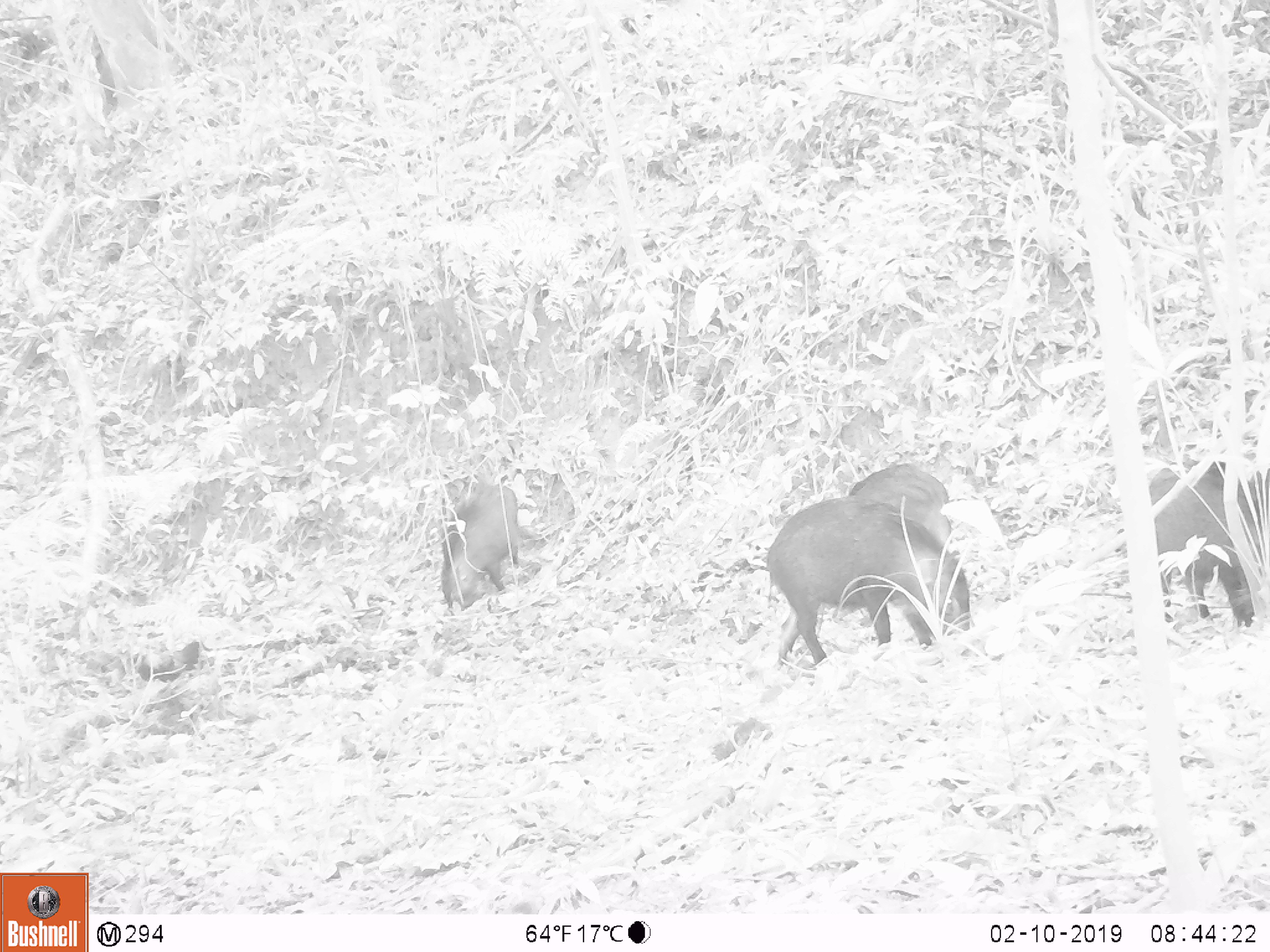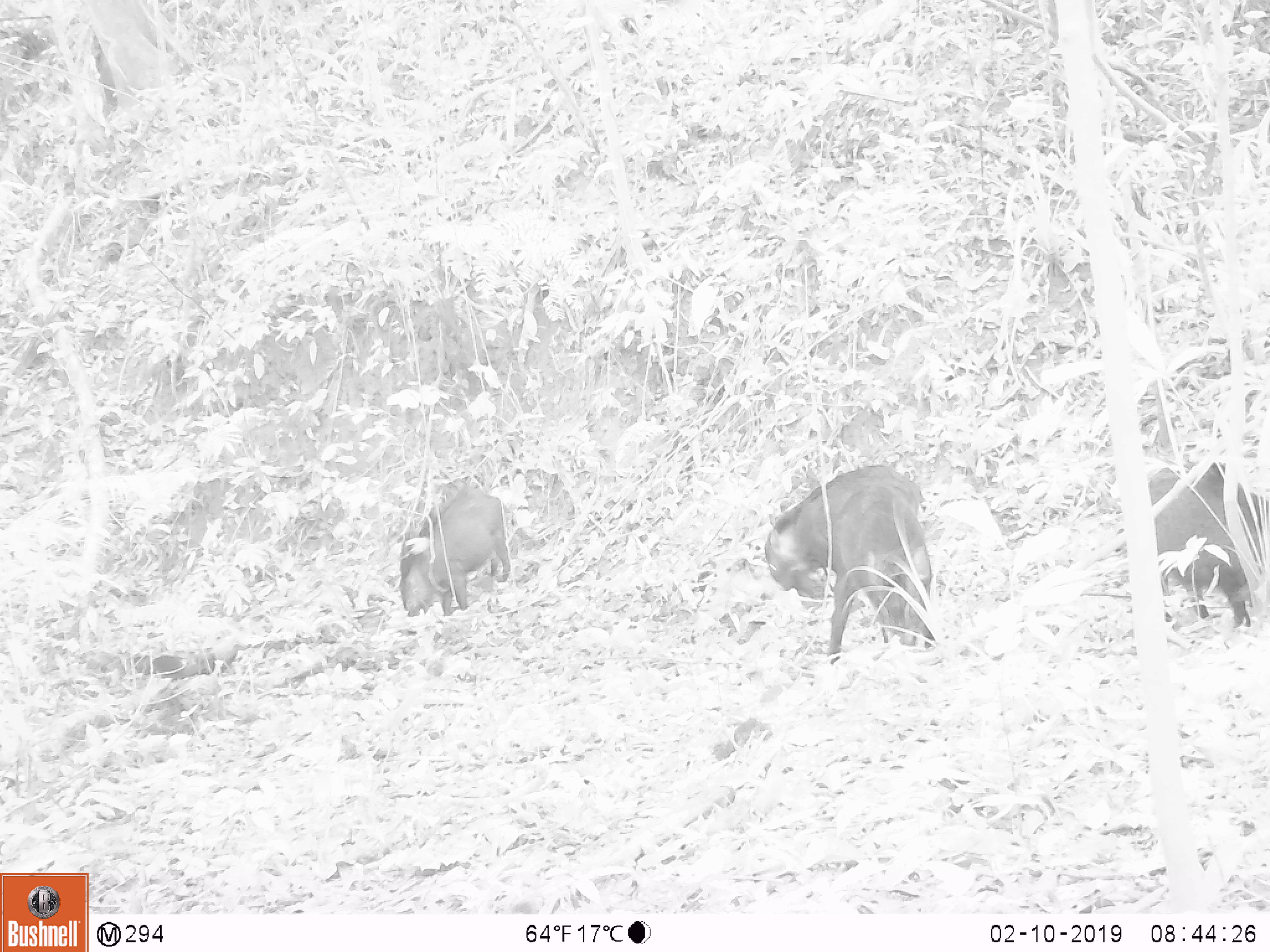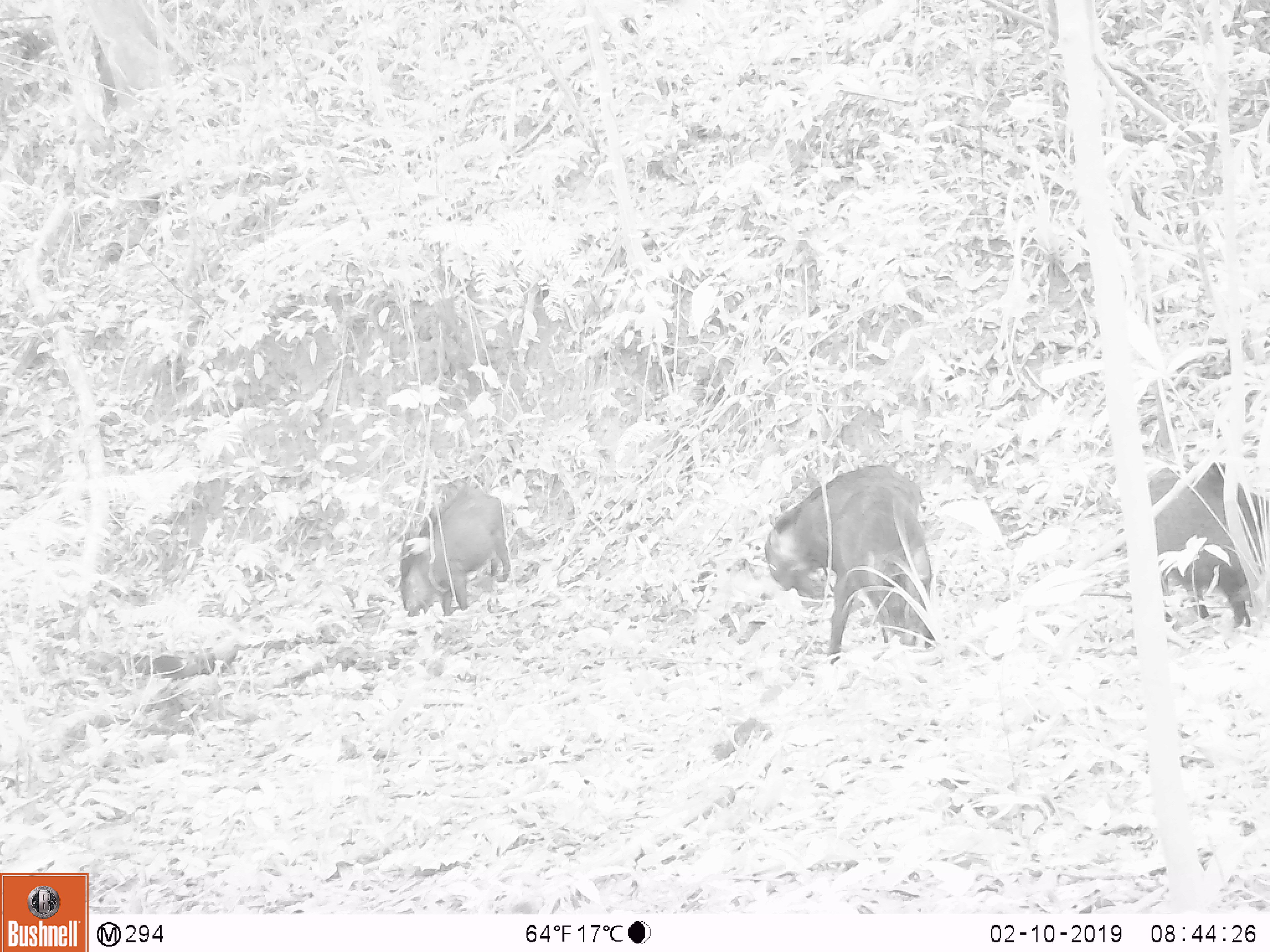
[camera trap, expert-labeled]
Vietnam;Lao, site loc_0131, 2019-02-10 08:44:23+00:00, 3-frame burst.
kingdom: Animalia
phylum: Chordata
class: Mammalia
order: Artiodactyla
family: Suidae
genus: Sus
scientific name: Sus scrofa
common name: eurasian wild pig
Eurasian wild pig (Sus scrofa). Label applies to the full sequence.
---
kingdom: Animalia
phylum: Chordata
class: Aves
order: Galliformes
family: Phasianidae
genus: Gallus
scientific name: Gallus gallus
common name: red junglefowl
Red junglefowl (Gallus gallus). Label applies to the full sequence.